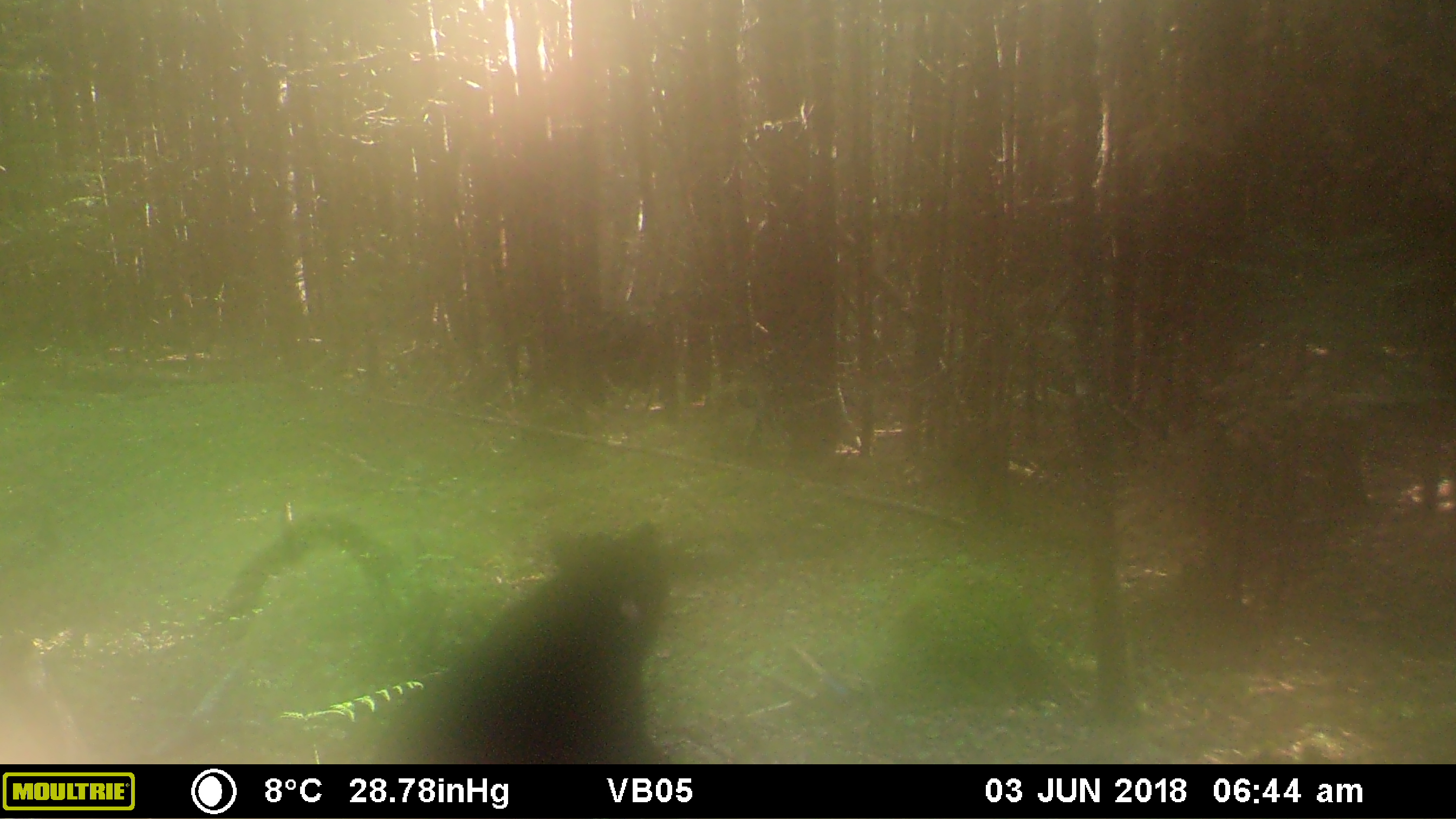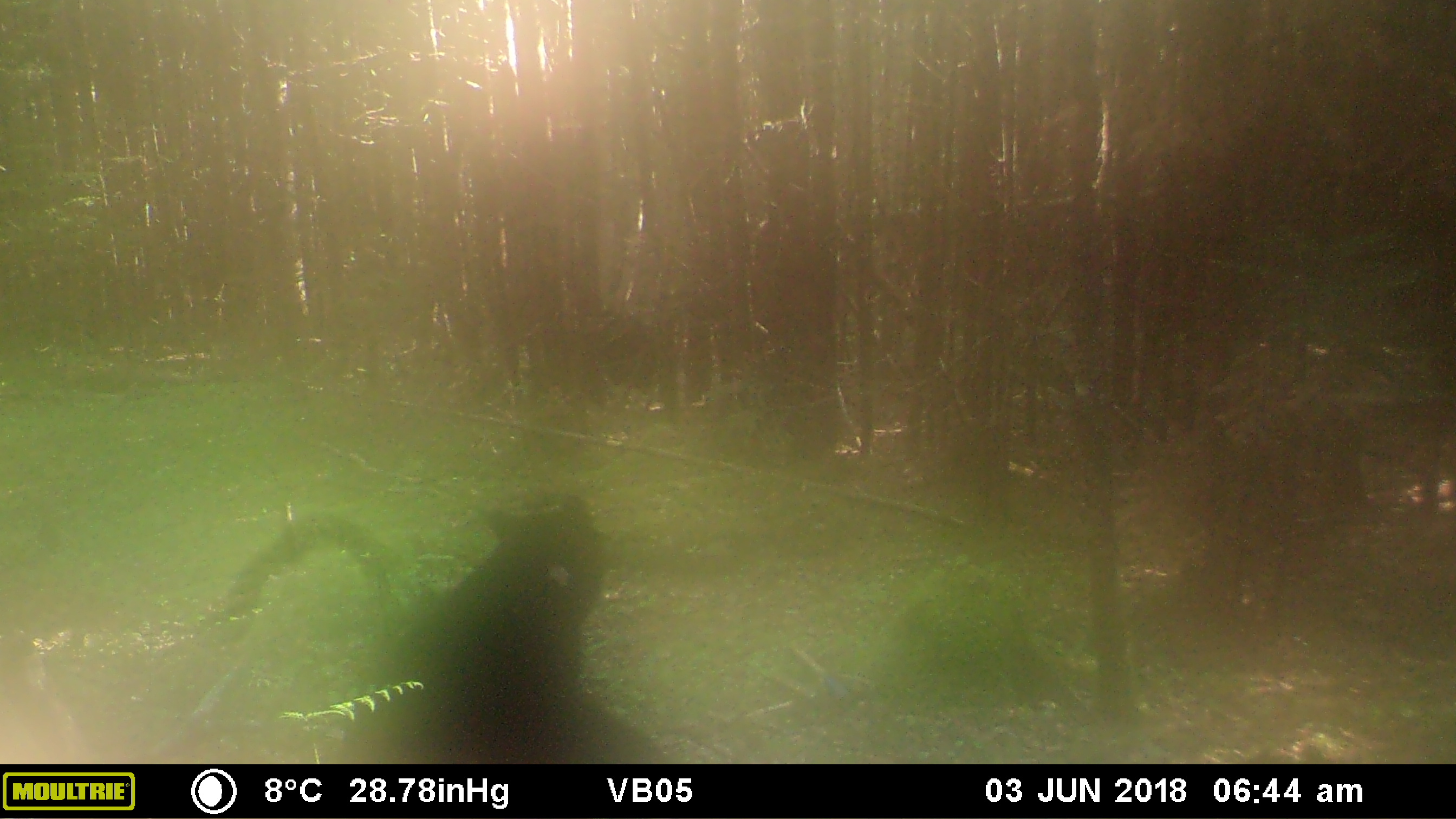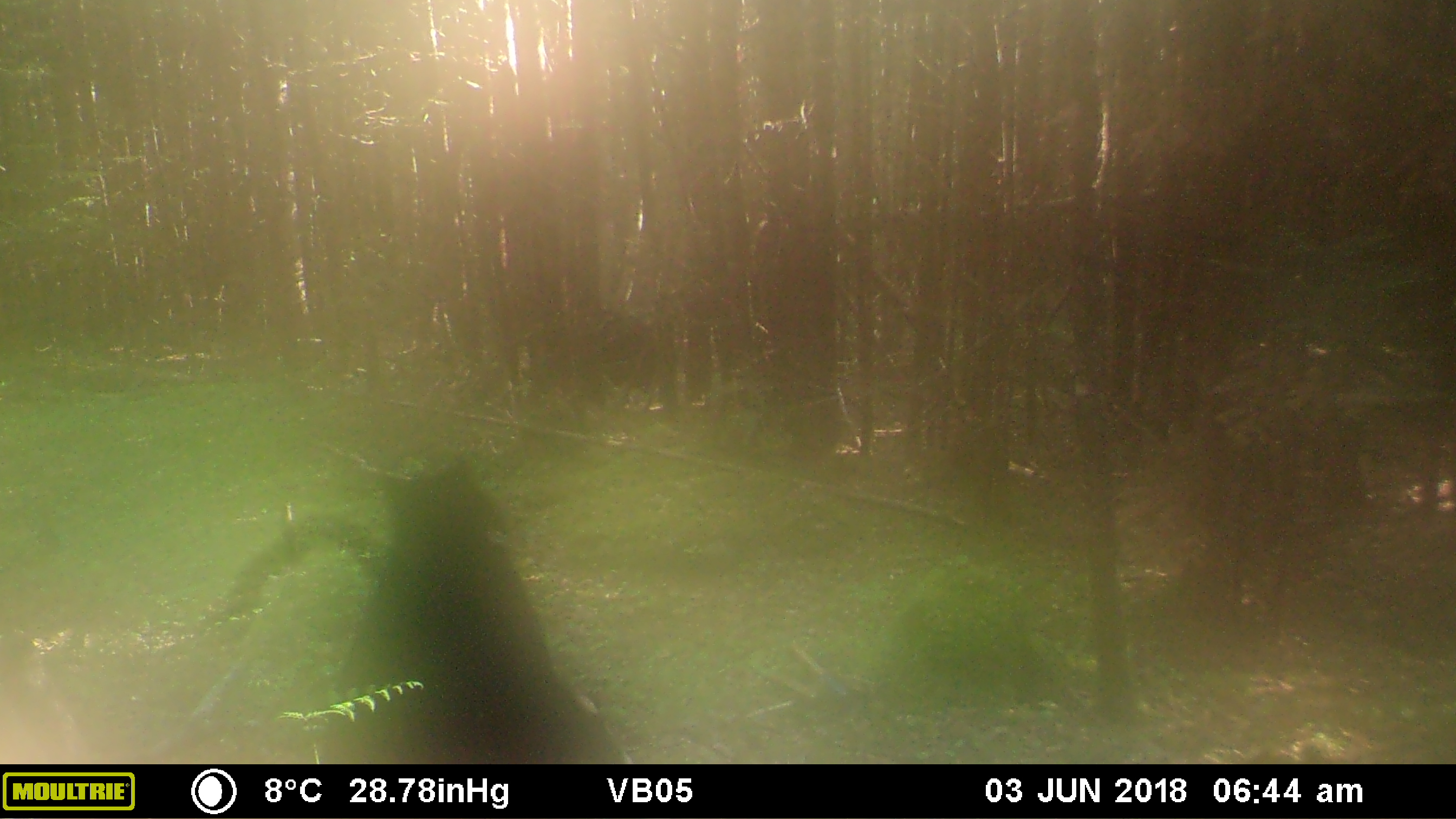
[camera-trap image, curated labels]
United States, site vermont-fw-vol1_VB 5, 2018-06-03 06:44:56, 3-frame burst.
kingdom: Animalia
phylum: Chordata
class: Mammalia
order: Carnivora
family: Ursidae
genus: Ursus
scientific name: Ursus americanus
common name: black bear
Black bear (Ursus americanus).